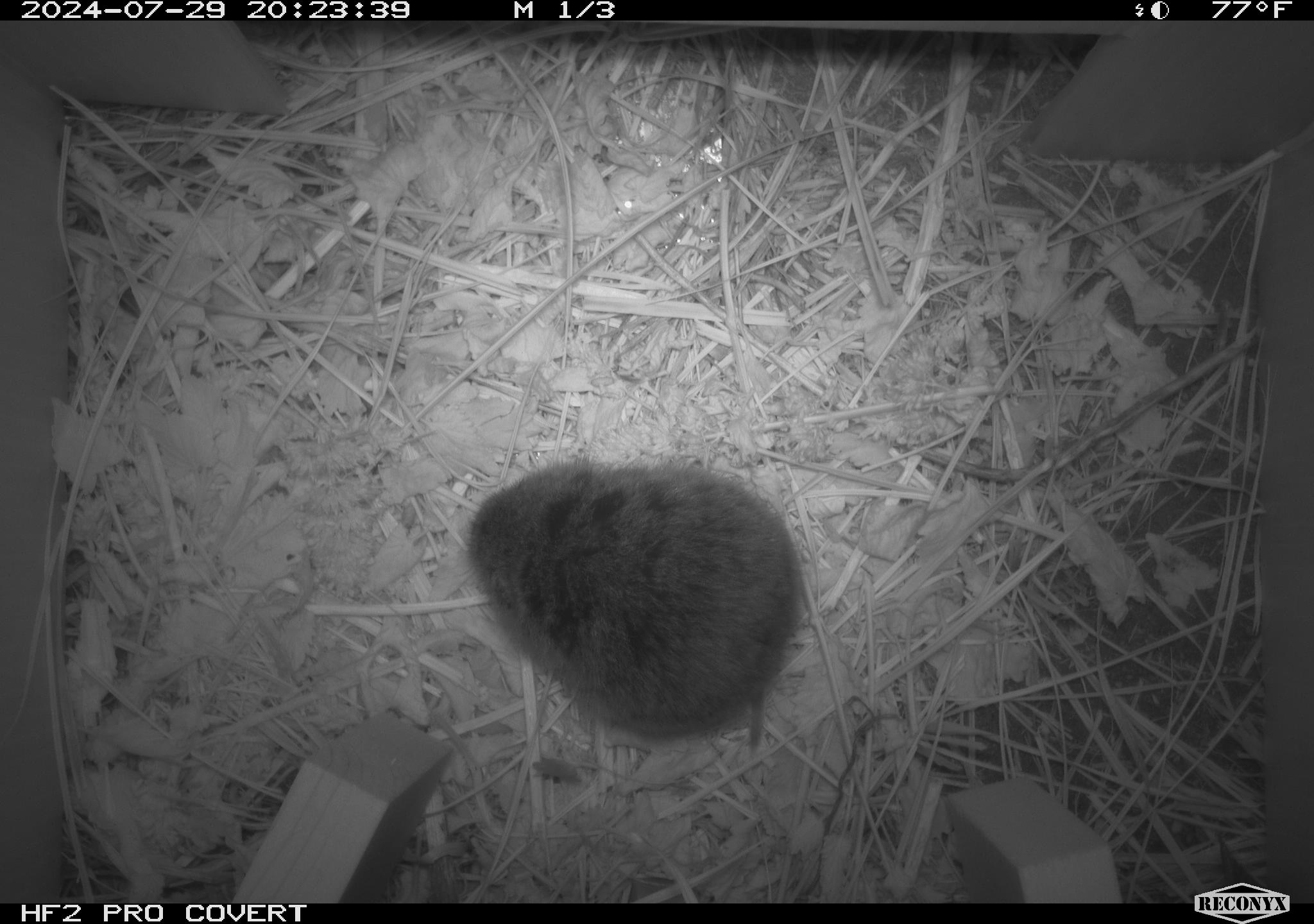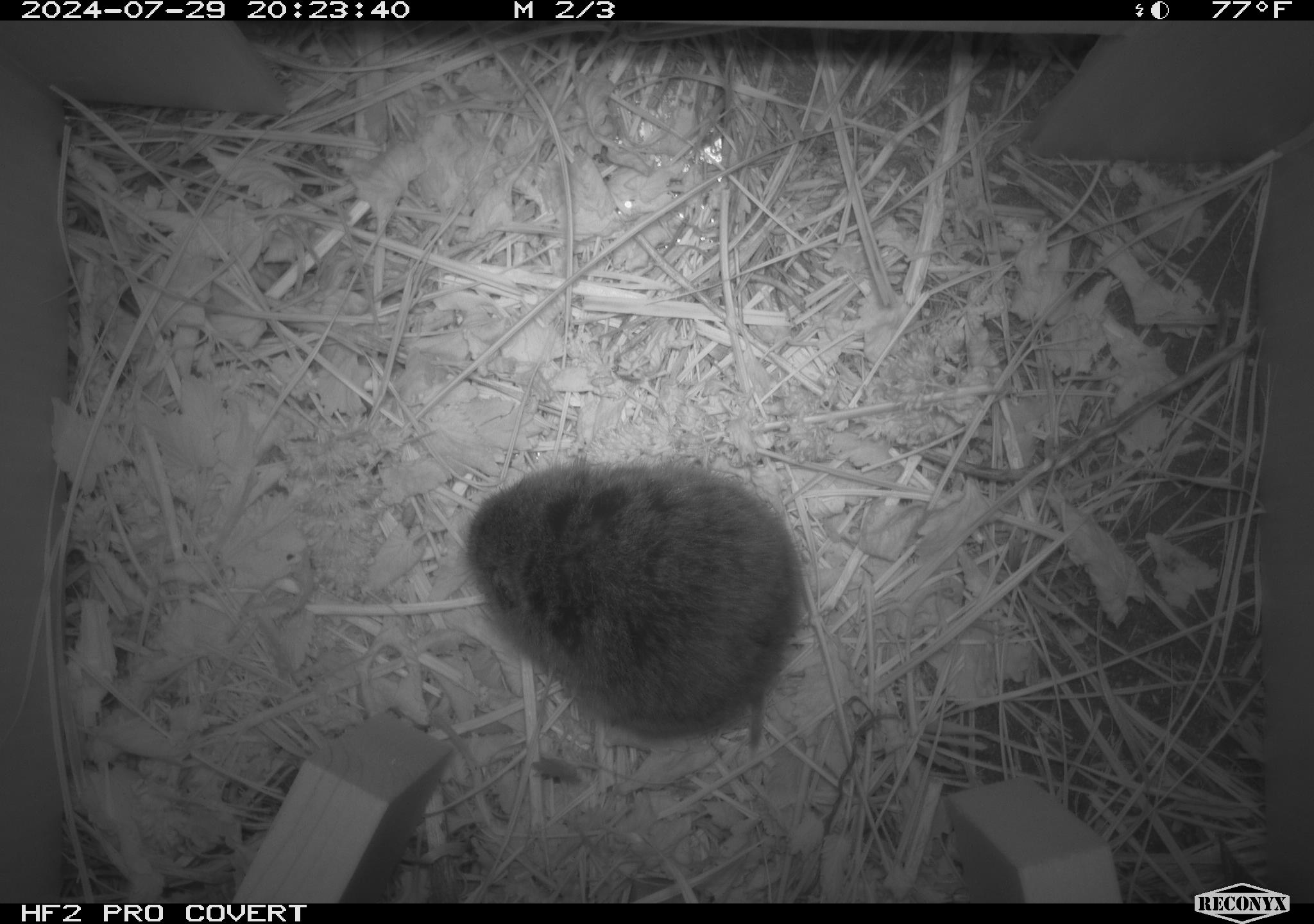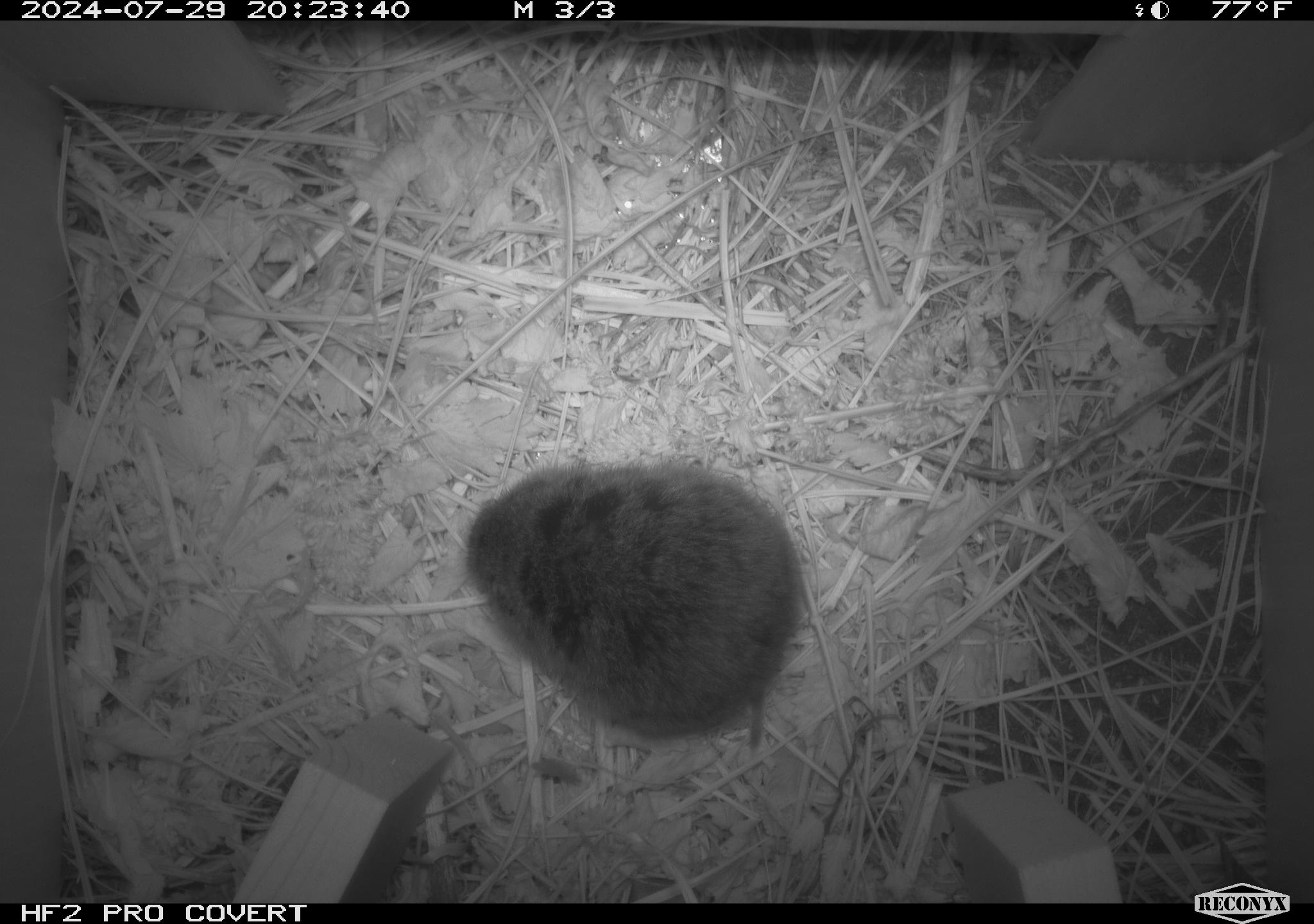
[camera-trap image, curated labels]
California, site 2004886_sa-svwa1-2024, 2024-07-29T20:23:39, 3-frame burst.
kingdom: Animalia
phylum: Chordata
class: Mammalia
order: Rodentia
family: Cricetidae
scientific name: Arvicolinae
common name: voles, lemmings, and muskrats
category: arvicolinae subfamily